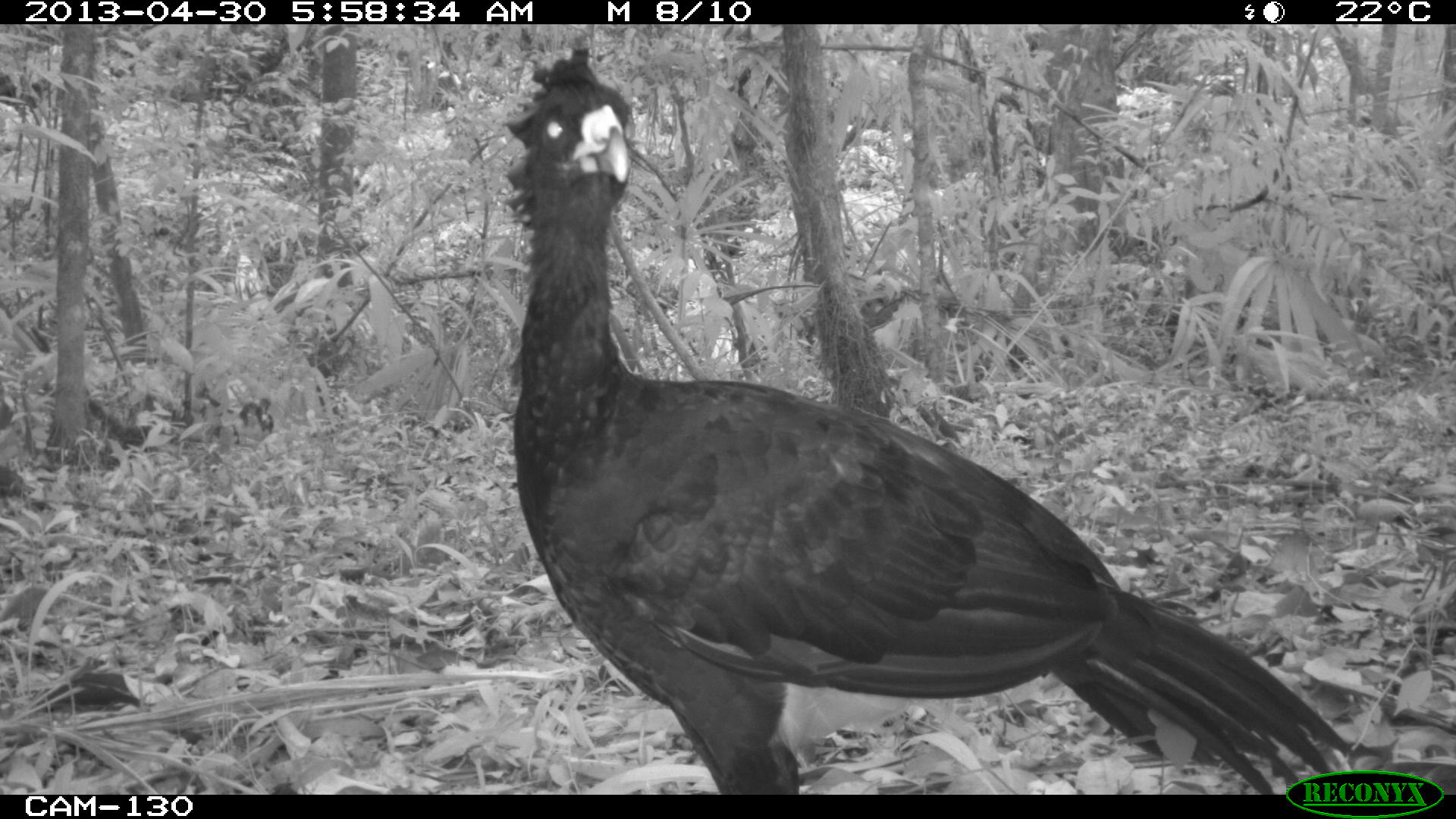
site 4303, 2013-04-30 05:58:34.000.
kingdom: Animalia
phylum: Chordata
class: Aves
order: Galliformes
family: Cracidae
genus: Crax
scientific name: Crax rubra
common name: great curassow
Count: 2.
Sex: male.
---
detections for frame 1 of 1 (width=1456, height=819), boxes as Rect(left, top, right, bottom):
crax rubra: Rect(503, 34, 1352, 795)